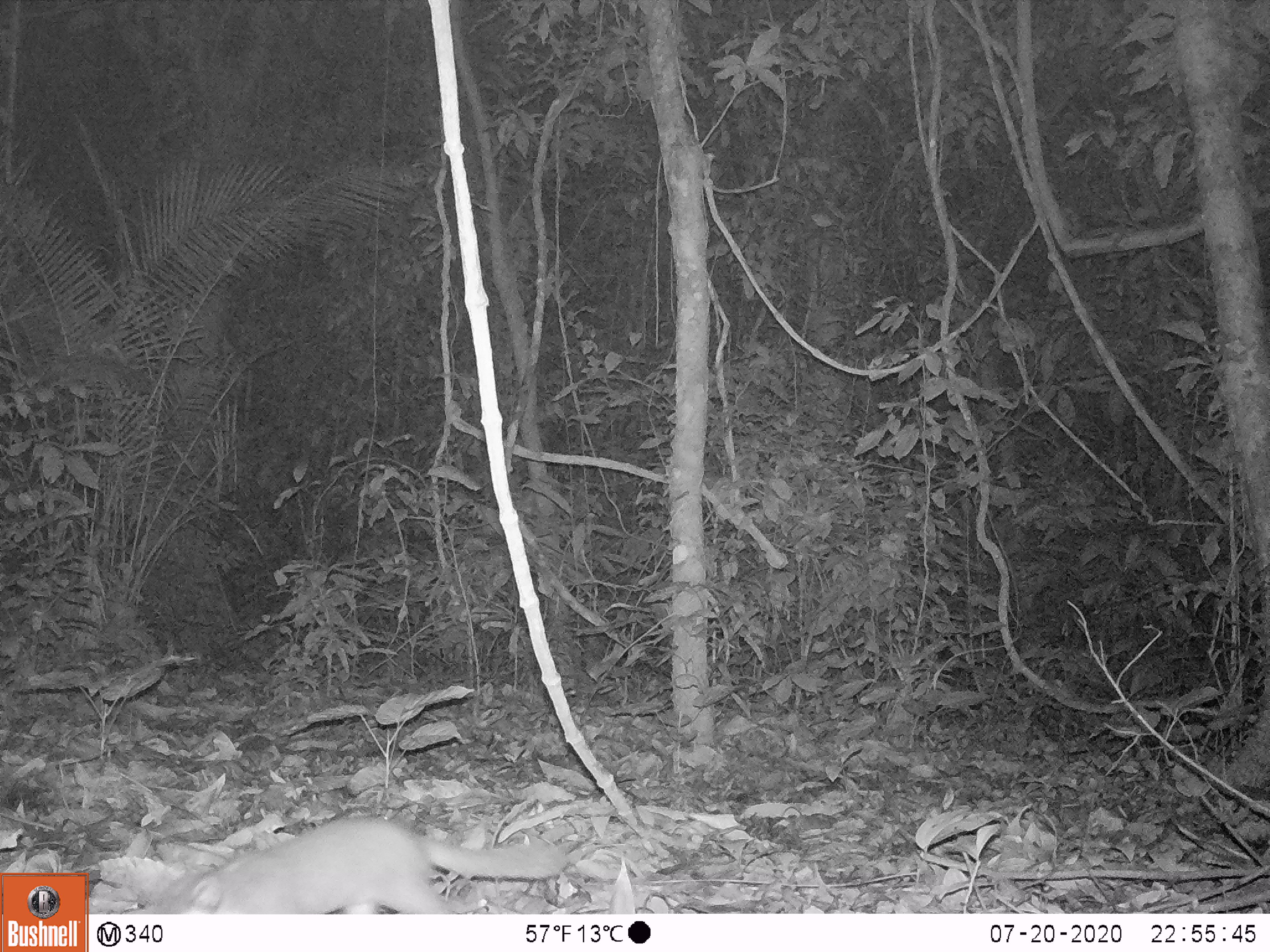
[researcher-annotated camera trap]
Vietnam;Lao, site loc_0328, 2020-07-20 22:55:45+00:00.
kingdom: Animalia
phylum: Chordata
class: Mammalia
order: Carnivora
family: Mustelidae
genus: Melogale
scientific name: Melogale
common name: ferret badger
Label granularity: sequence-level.